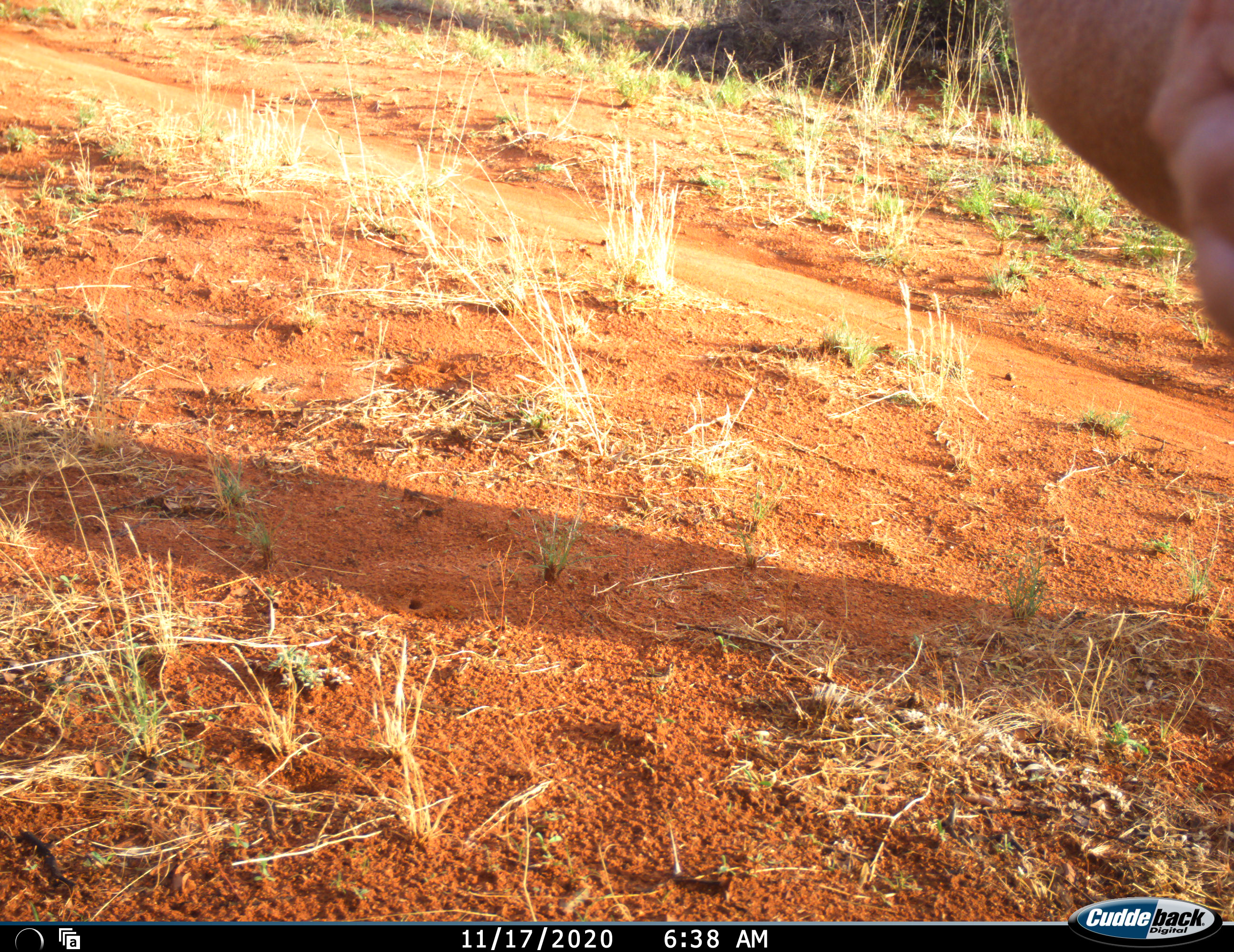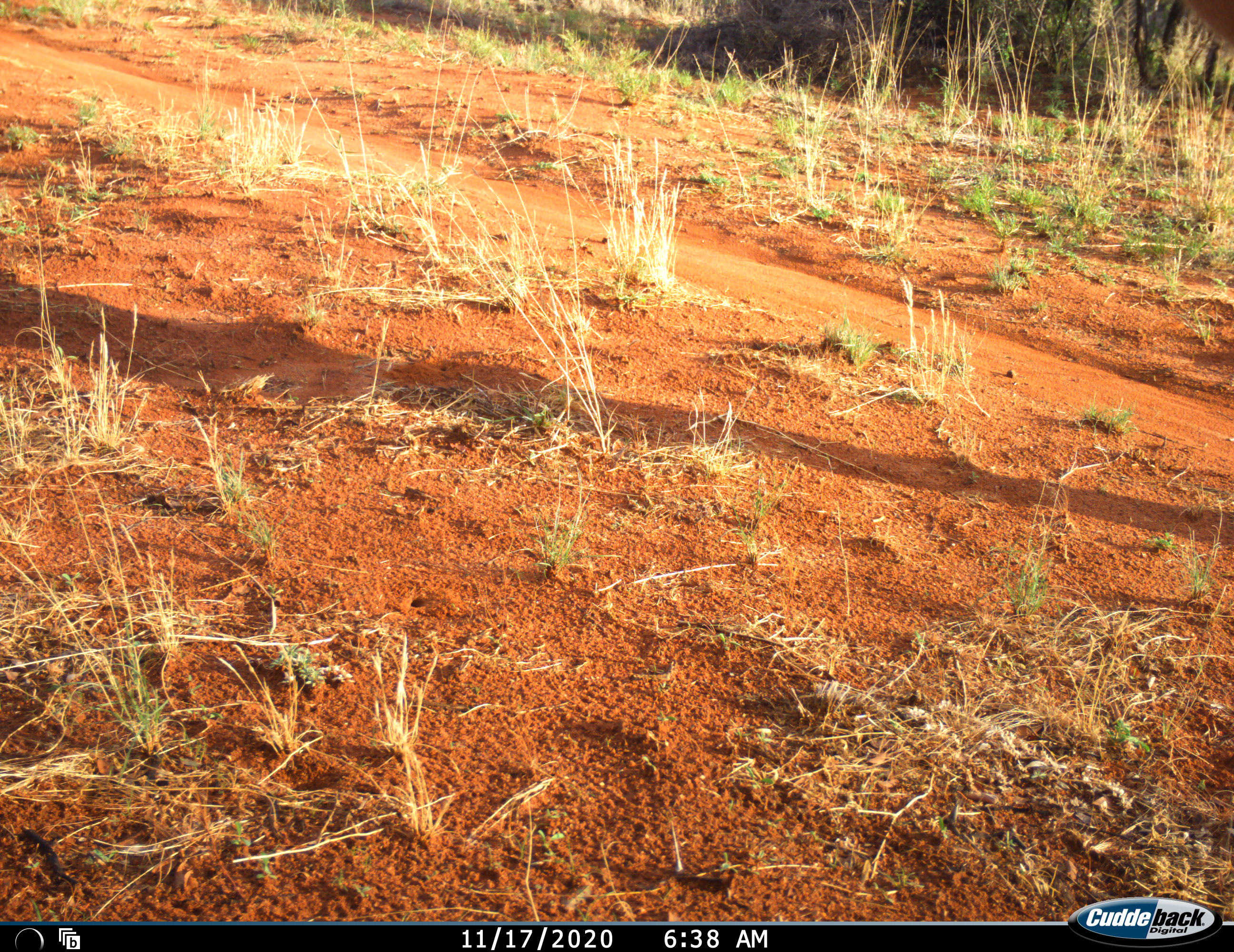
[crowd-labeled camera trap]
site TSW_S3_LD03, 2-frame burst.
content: unidentified animal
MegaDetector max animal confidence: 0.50